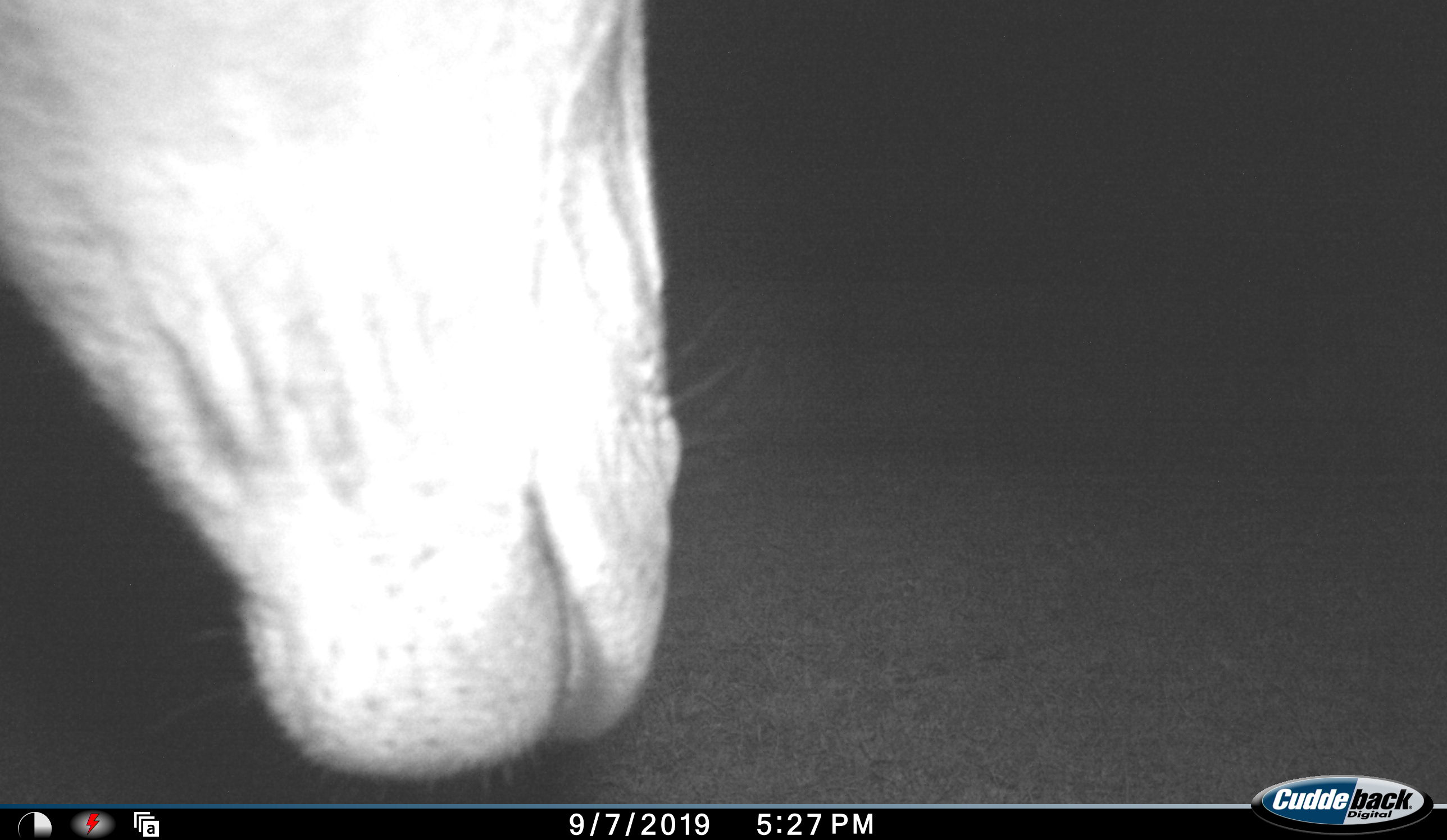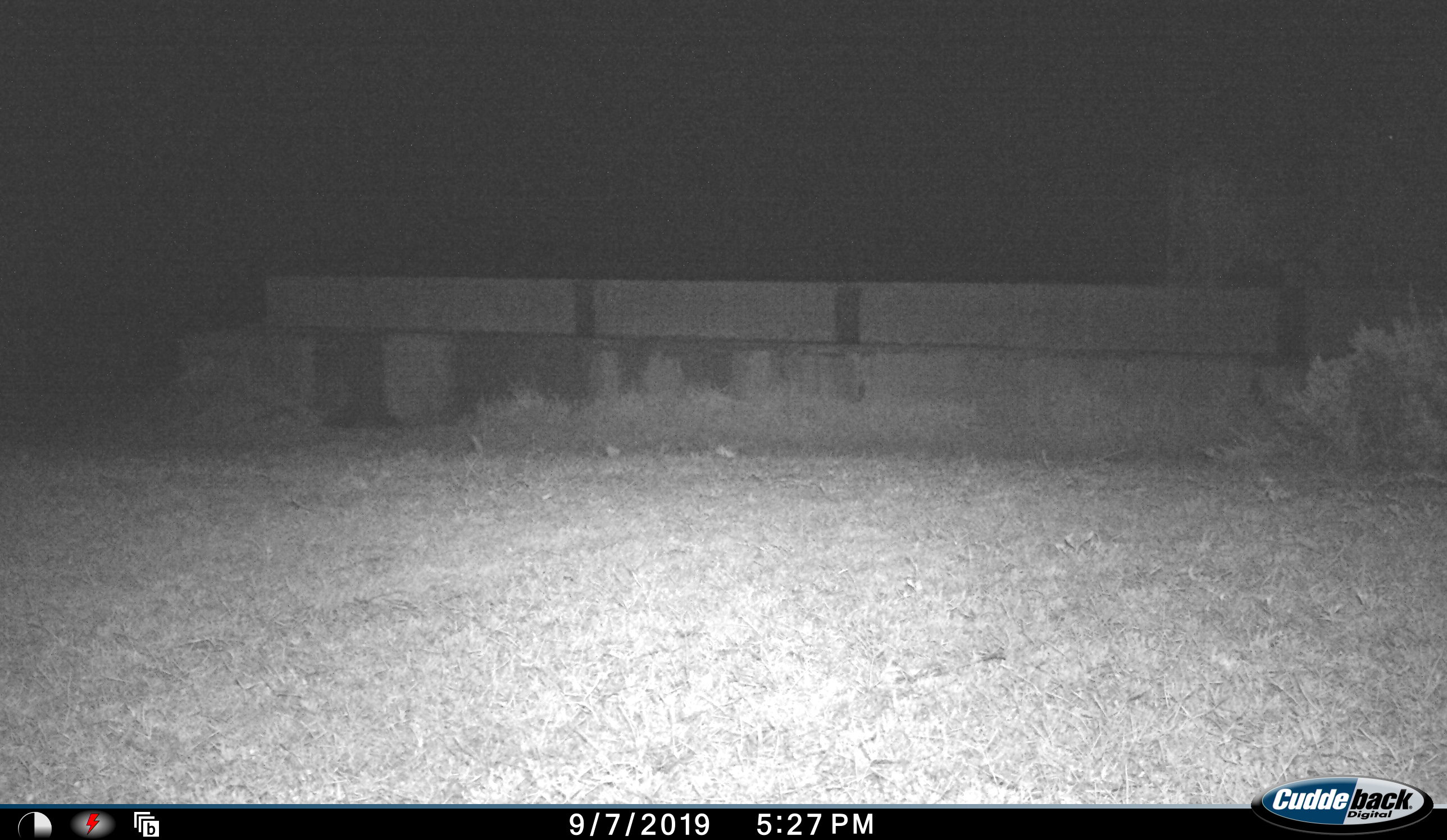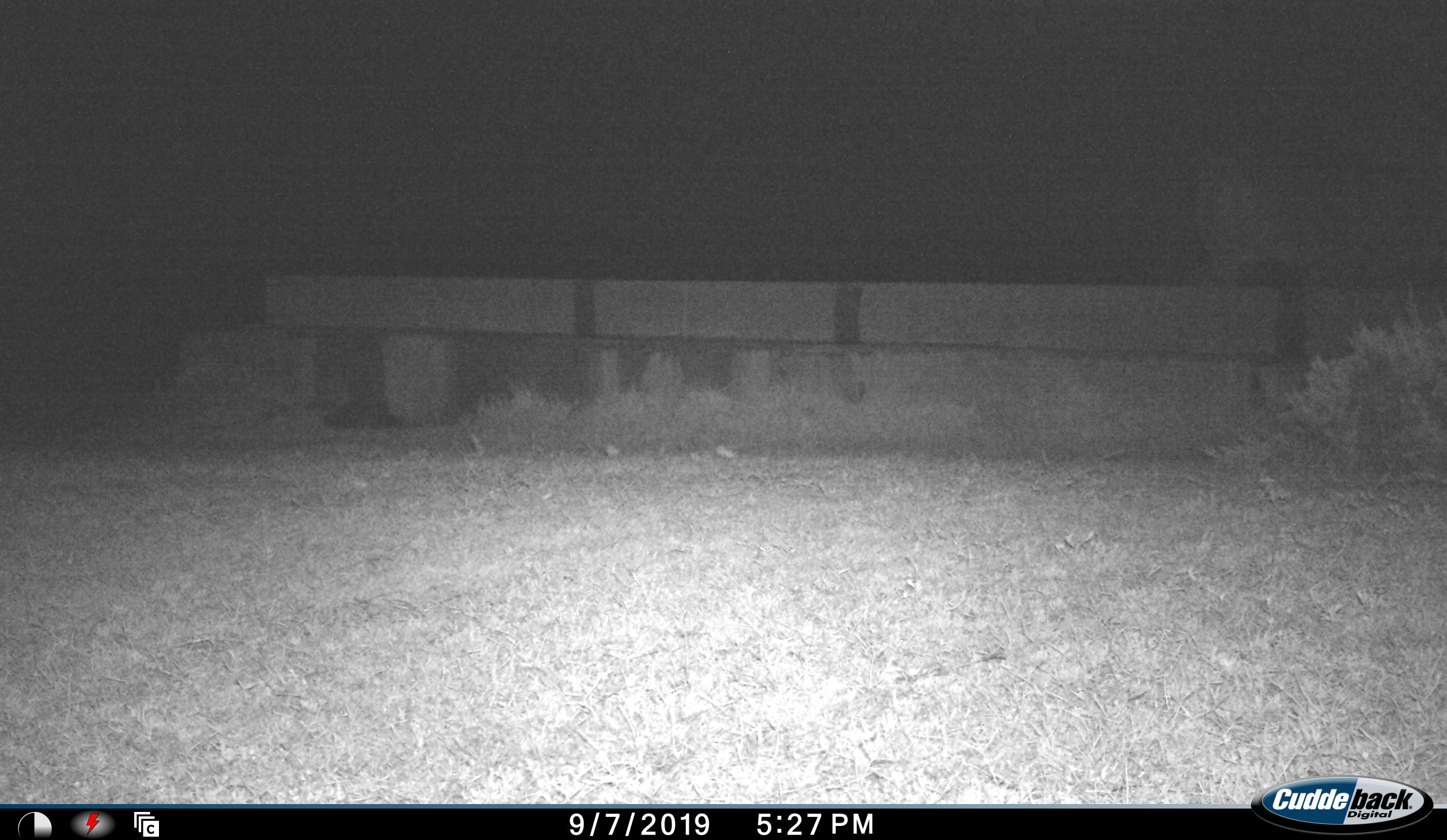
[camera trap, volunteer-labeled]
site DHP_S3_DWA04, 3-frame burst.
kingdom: Animalia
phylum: Chordata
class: Mammalia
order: Artiodactyla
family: Bovidae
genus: Tragelaphus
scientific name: Tragelaphus oryx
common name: eland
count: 1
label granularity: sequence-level